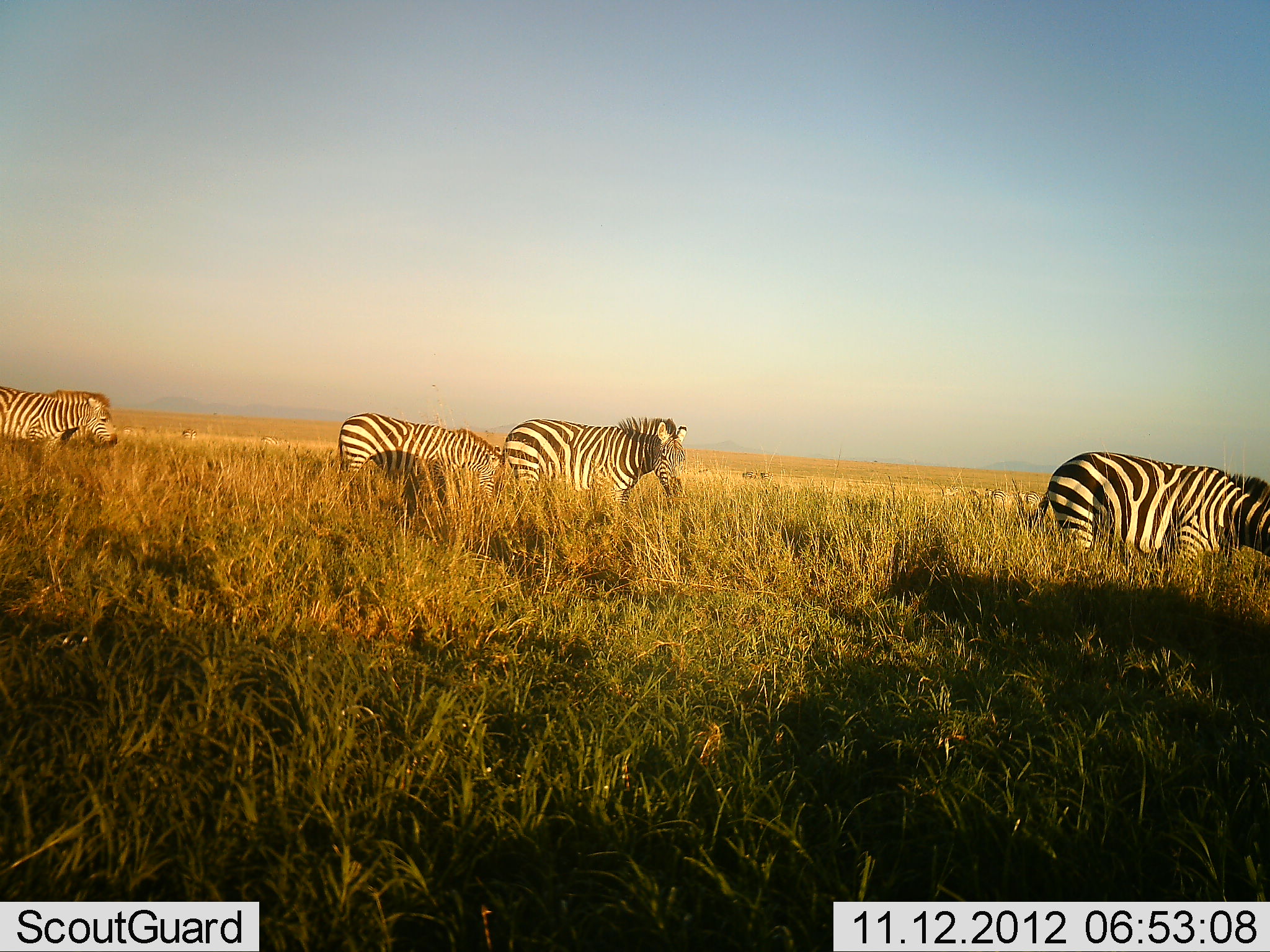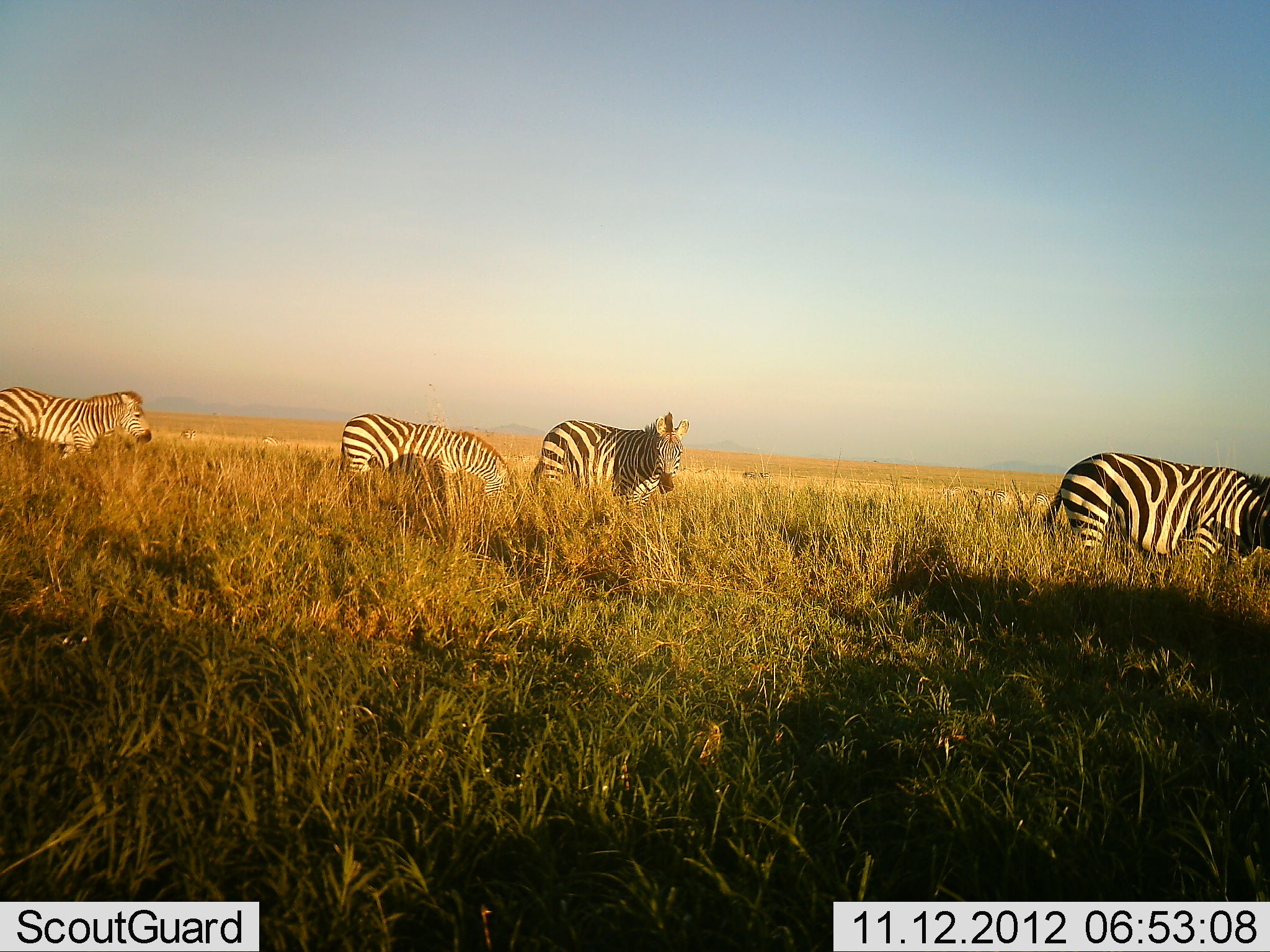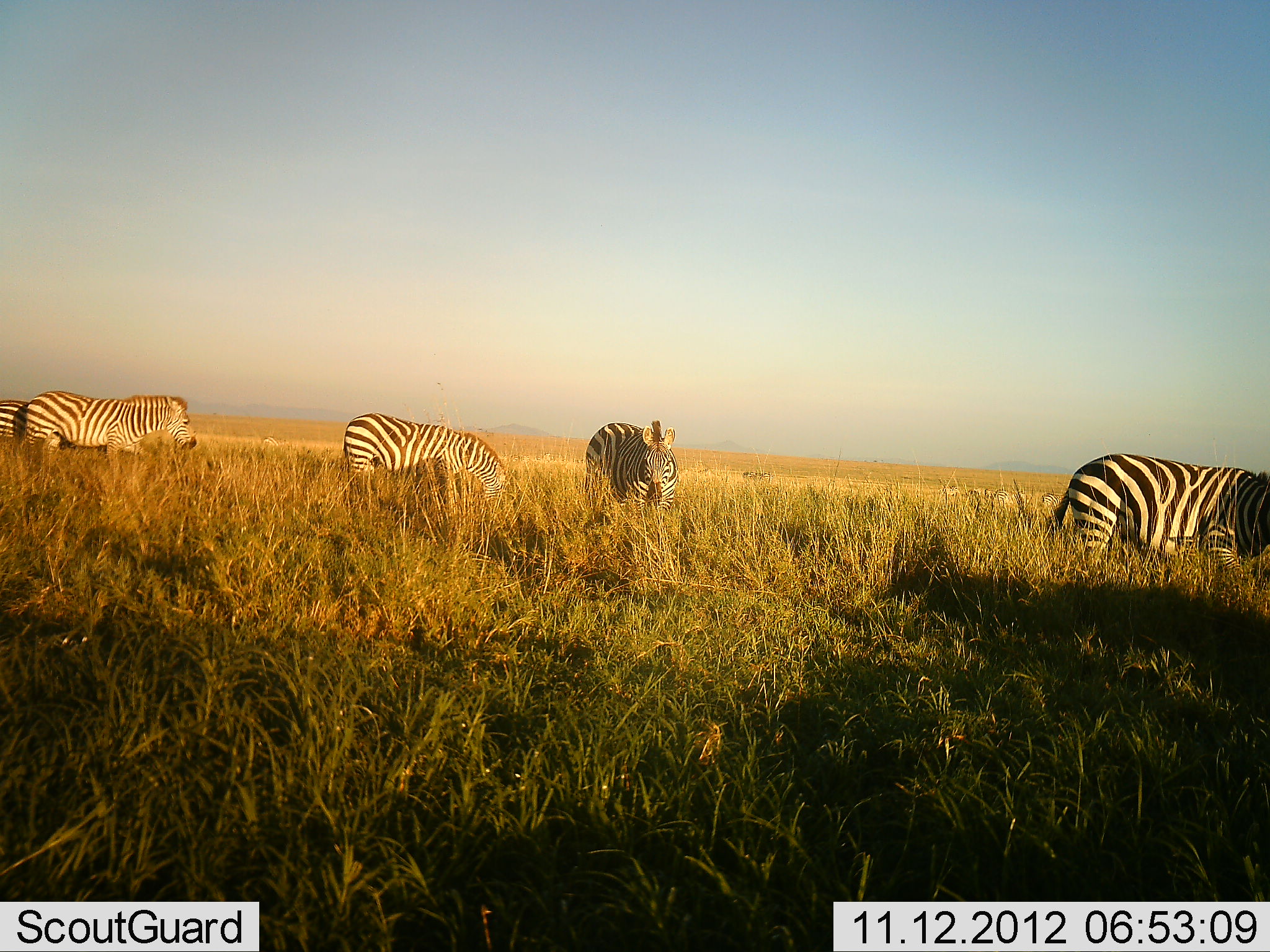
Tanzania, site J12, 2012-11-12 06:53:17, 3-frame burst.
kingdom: Animalia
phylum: Chordata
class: Mammalia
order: Perissodactyla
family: Equidae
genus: Equus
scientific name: Equus quagga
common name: plains zebra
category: zebra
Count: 4.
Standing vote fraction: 50%.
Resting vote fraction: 0%.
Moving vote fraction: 30%.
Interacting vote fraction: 0%.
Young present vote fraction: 0%.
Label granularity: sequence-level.